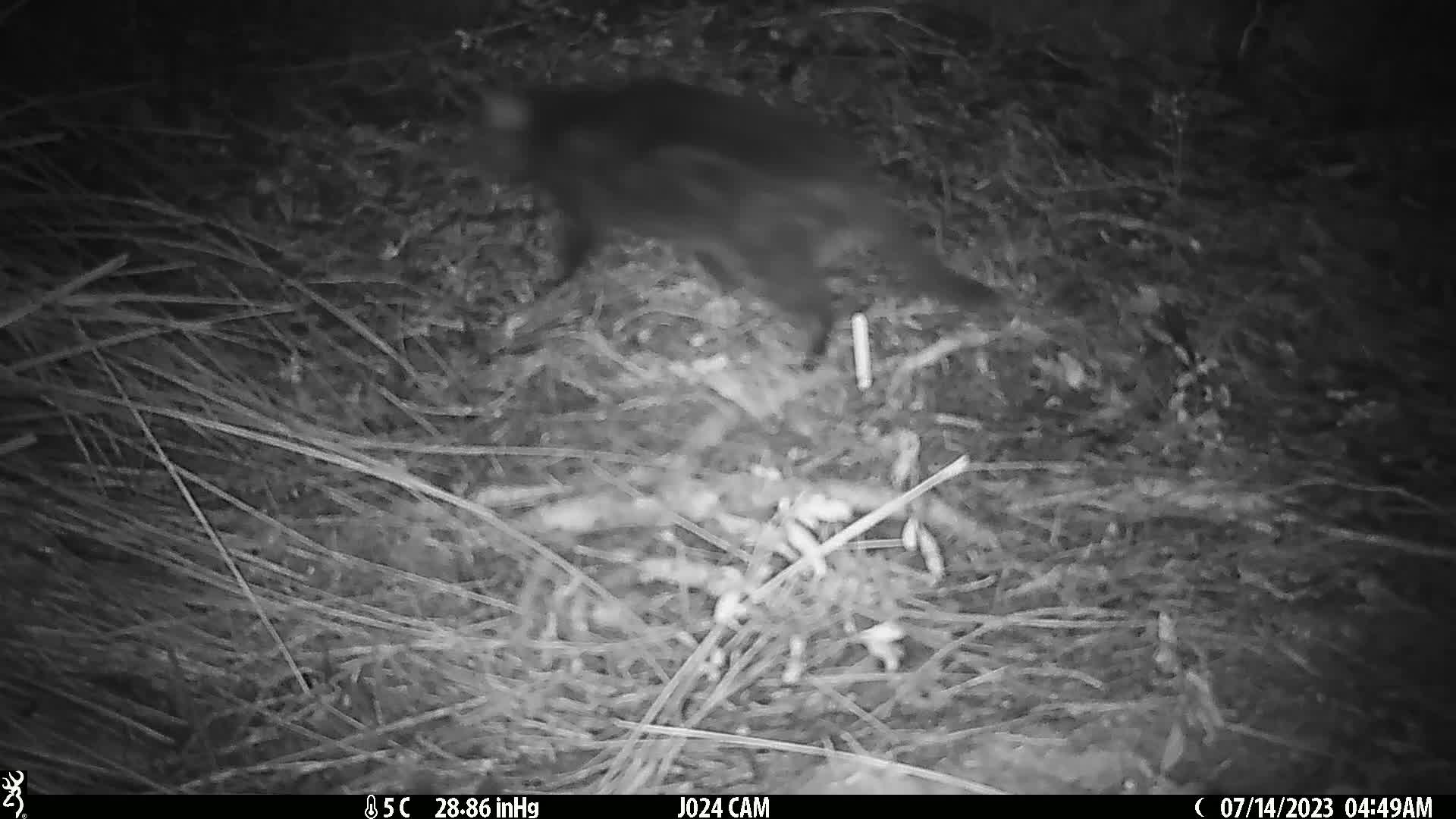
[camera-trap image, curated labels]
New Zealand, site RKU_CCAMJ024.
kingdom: Animalia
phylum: Chordata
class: Mammalia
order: Carnivora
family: Felidae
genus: Felis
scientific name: Felis catus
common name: domestic cat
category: cat